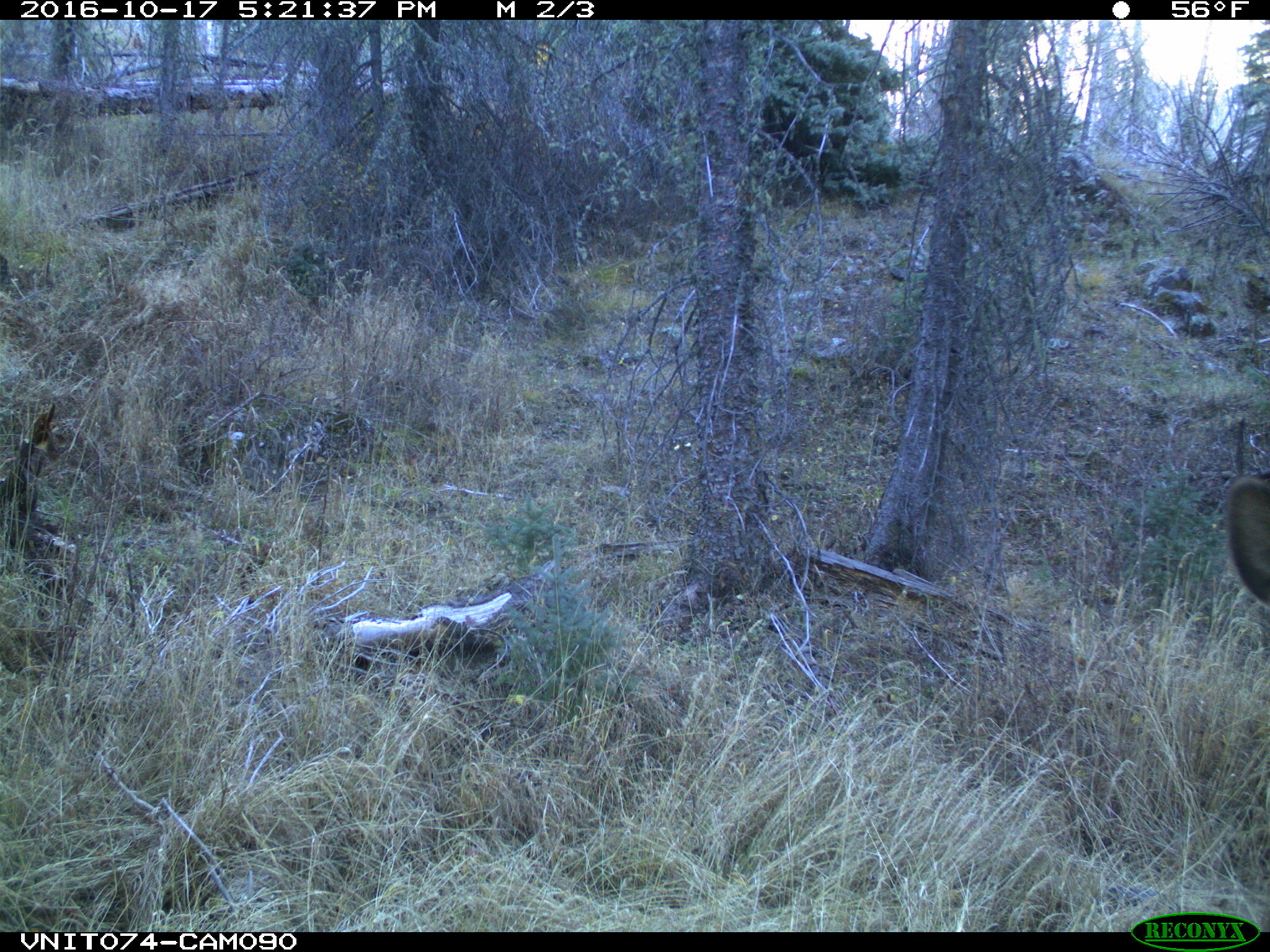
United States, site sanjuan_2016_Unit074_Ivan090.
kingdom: Animalia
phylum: Chordata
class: Mammalia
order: Artiodactyla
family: Cervidae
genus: Cervus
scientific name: Cervus elaphus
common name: red deer